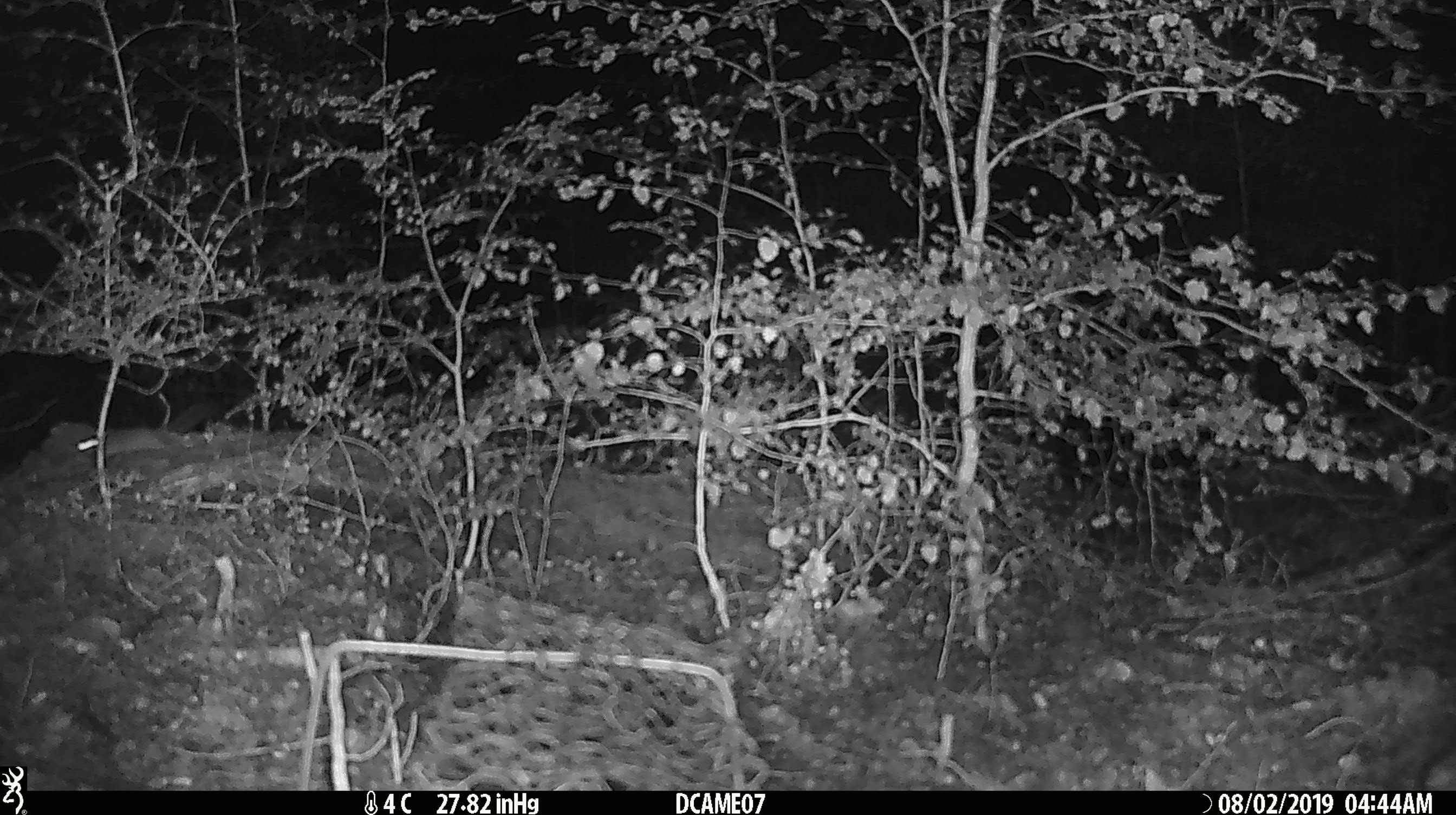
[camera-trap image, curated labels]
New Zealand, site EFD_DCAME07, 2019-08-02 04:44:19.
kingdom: Animalia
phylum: Chordata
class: Mammalia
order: Rodentia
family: Muridae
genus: Mus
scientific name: Mus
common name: mouse